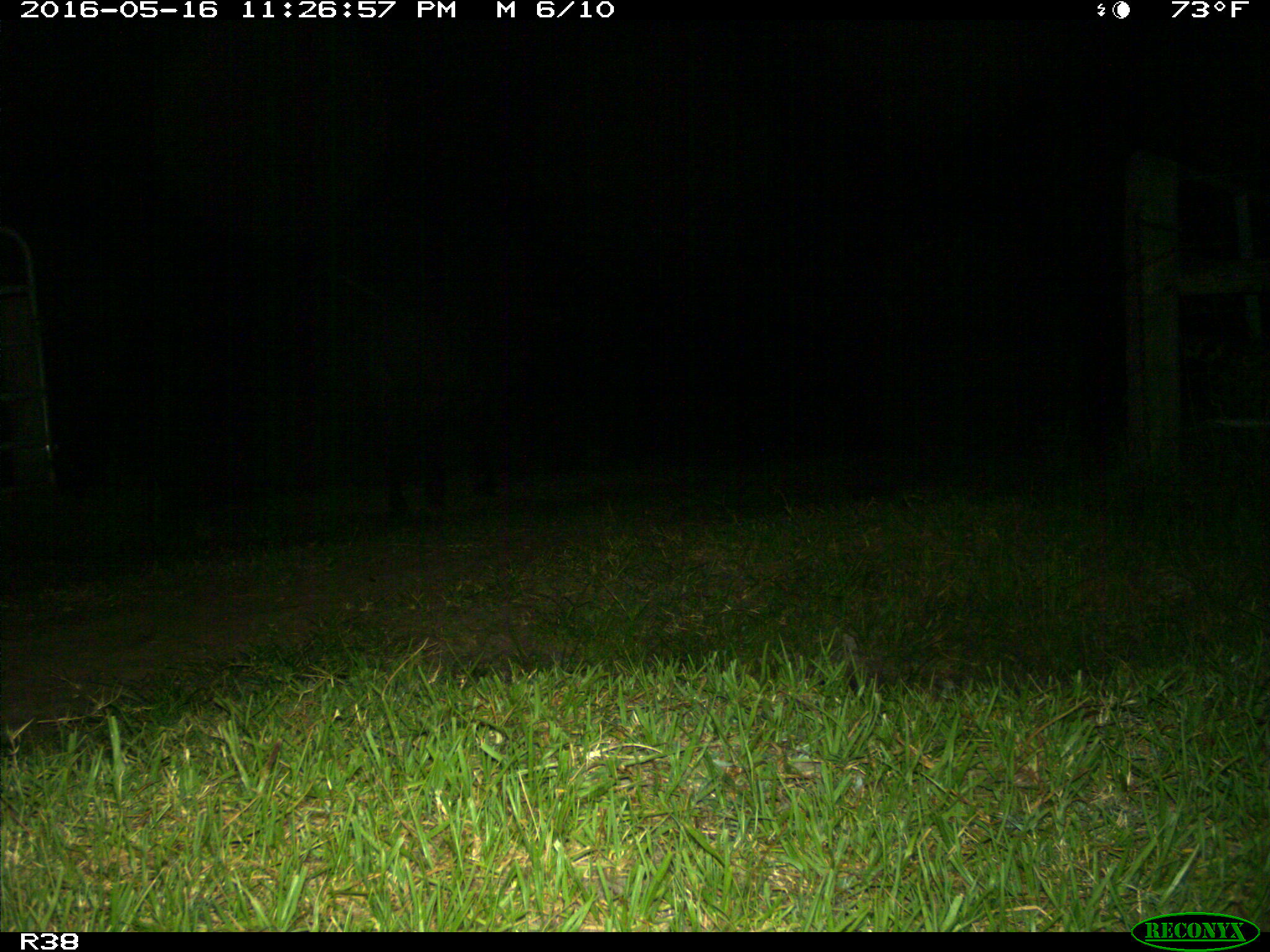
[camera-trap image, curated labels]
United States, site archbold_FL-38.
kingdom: Animalia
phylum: Chordata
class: Mammalia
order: Artiodactyla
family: Bovidae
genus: Bos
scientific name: Bos taurus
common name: domestic cow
Bos taurus (domestic cow).